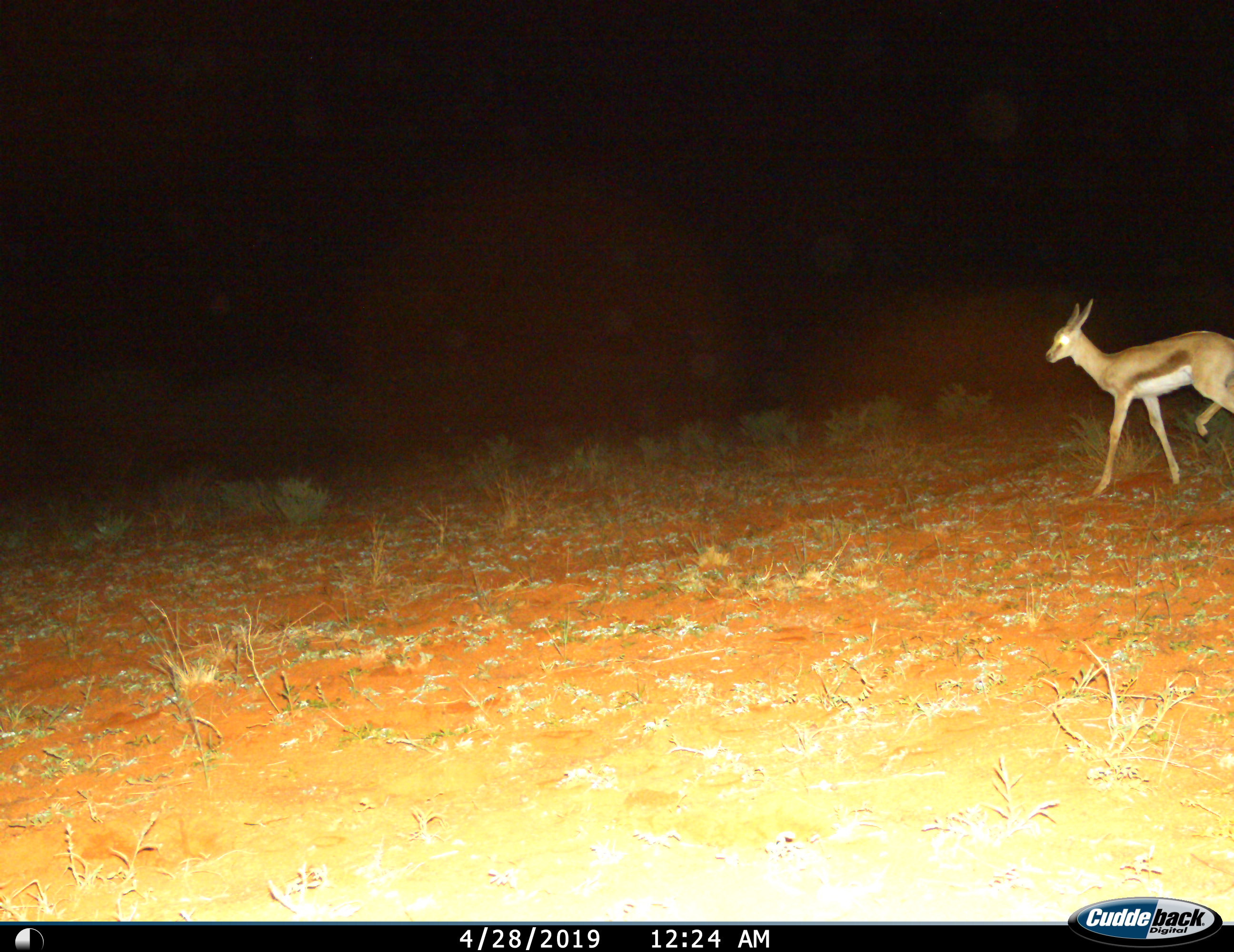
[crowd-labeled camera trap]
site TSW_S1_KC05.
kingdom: Animalia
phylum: Chordata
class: Mammalia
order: Artiodactyla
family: Bovidae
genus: Antidorcas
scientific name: Antidorcas marsupialis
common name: springbok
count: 1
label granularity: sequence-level